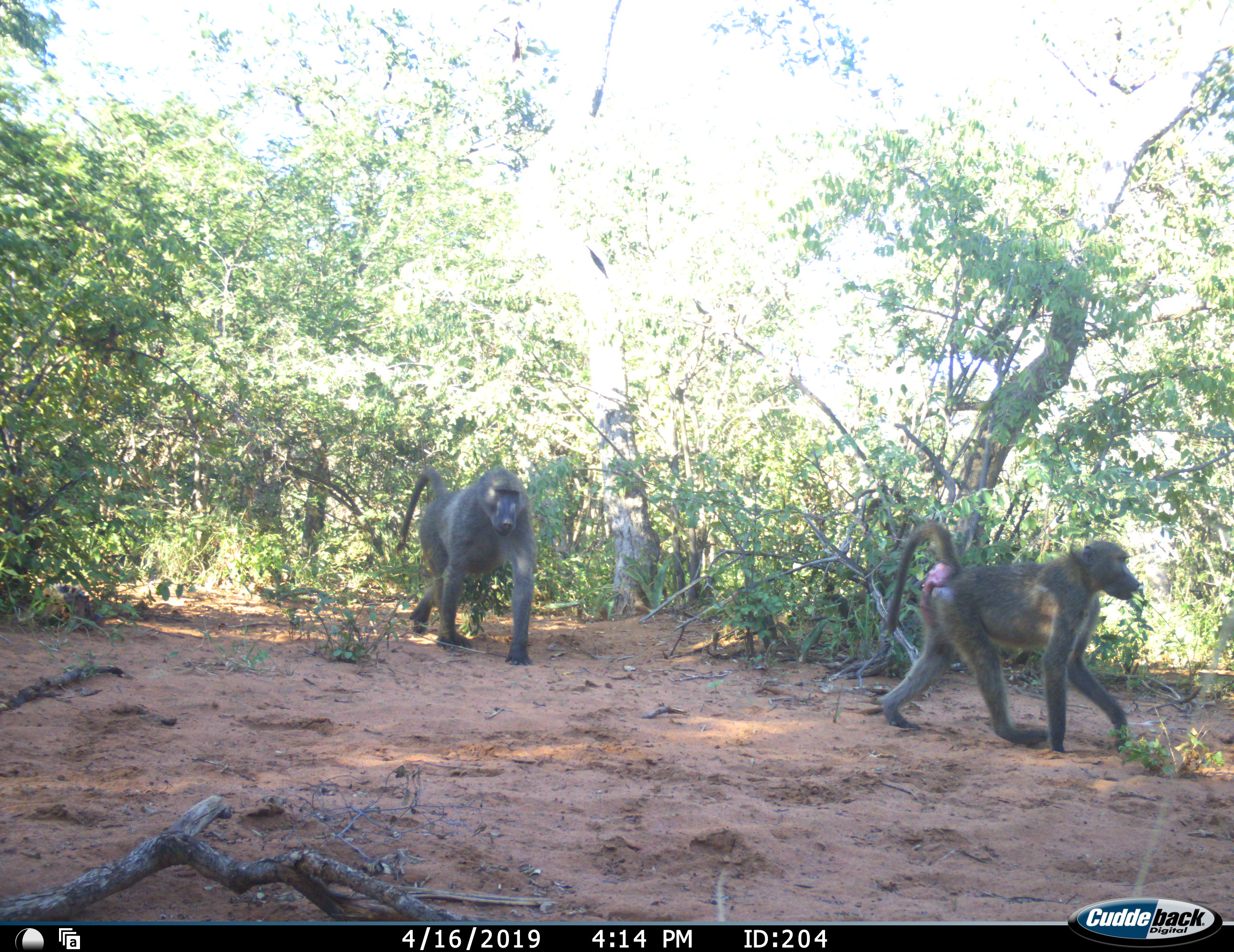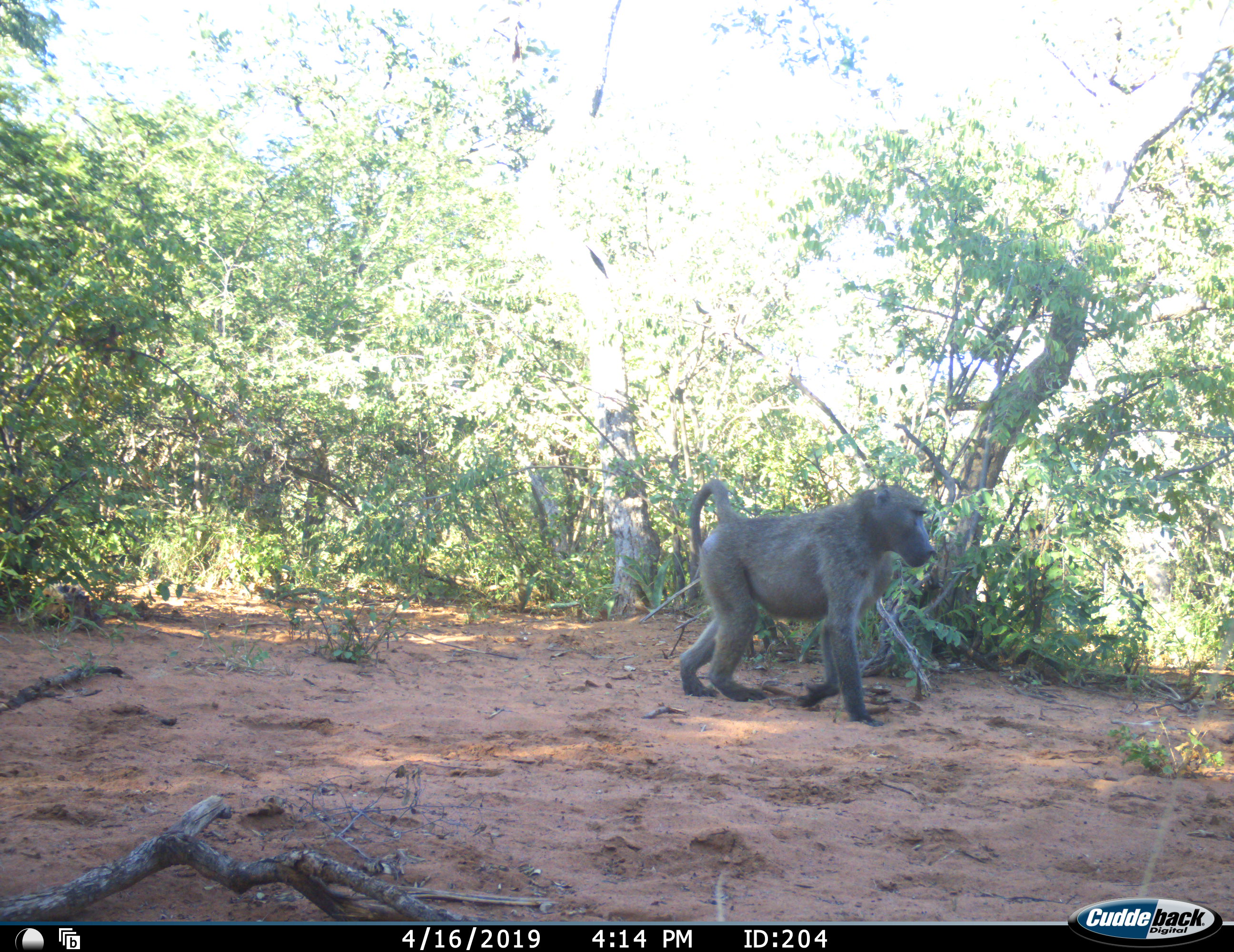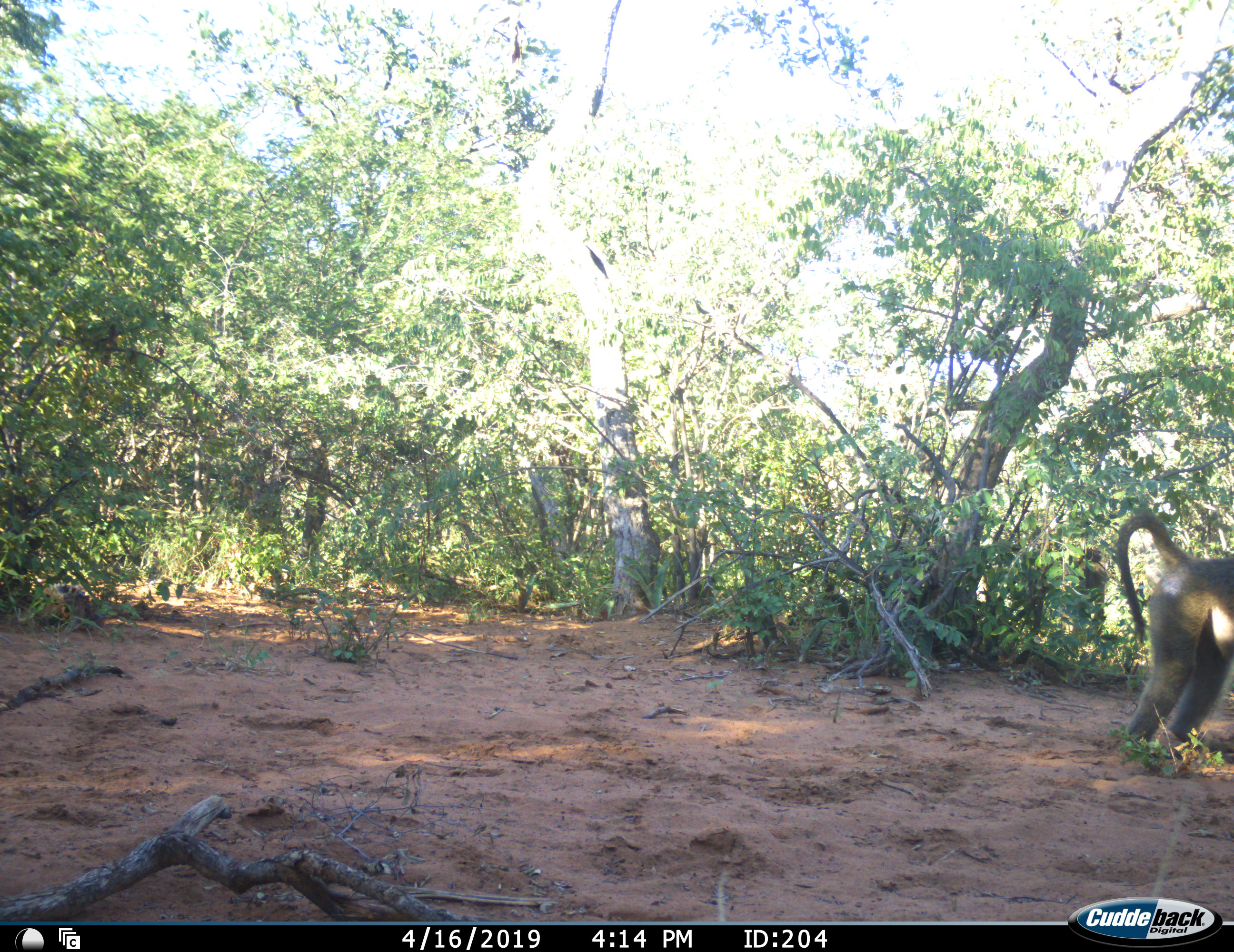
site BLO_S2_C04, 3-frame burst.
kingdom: Animalia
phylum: Chordata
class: Mammalia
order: Primates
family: Cercopithecidae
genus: Papio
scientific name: Papio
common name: baboon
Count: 2.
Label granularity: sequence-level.